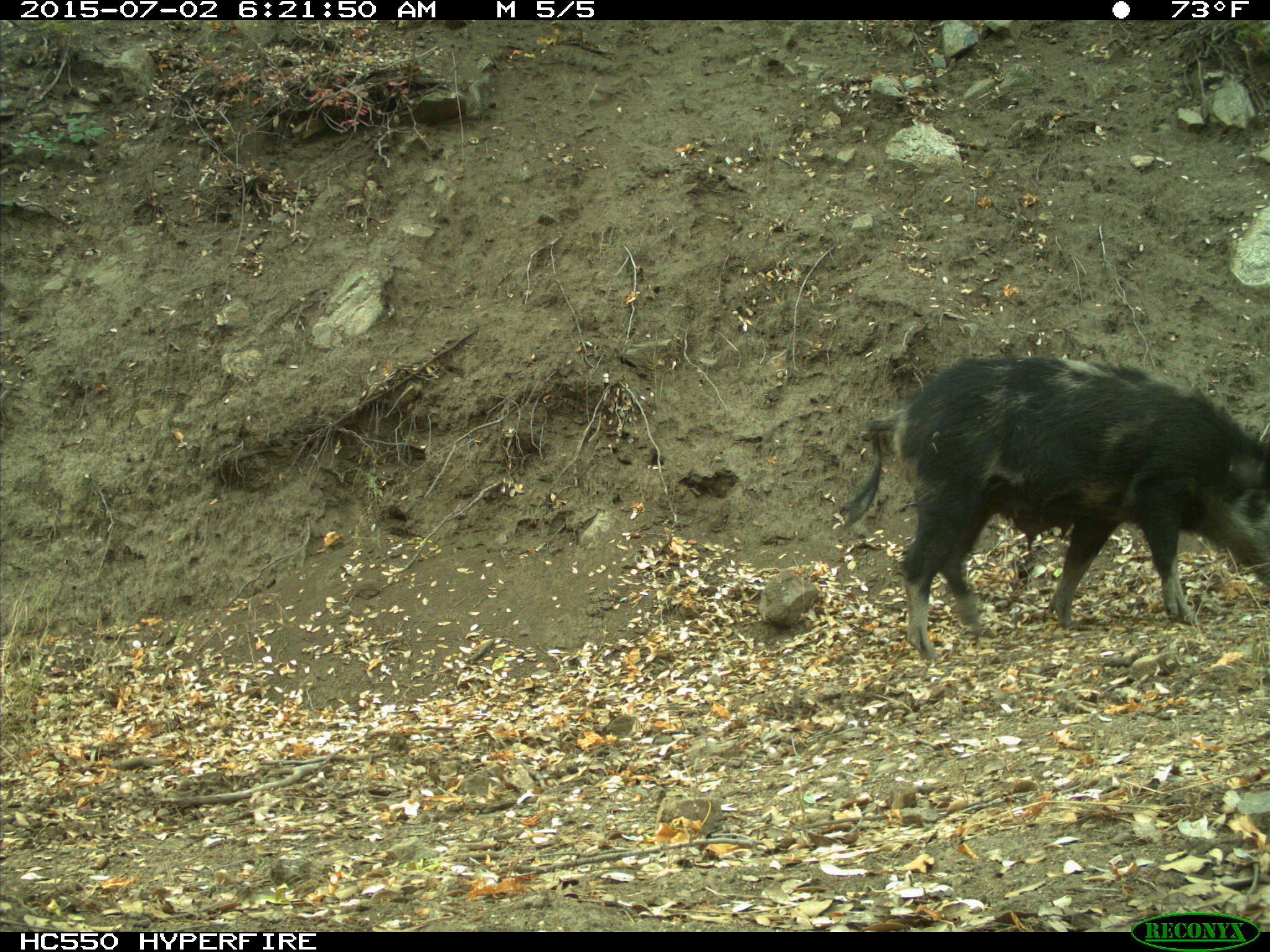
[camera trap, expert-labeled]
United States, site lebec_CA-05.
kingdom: Animalia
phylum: Chordata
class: Mammalia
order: Artiodactyla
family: Suidae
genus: Sus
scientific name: Sus scrofa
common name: wild boar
Sus scrofa (wild boar).